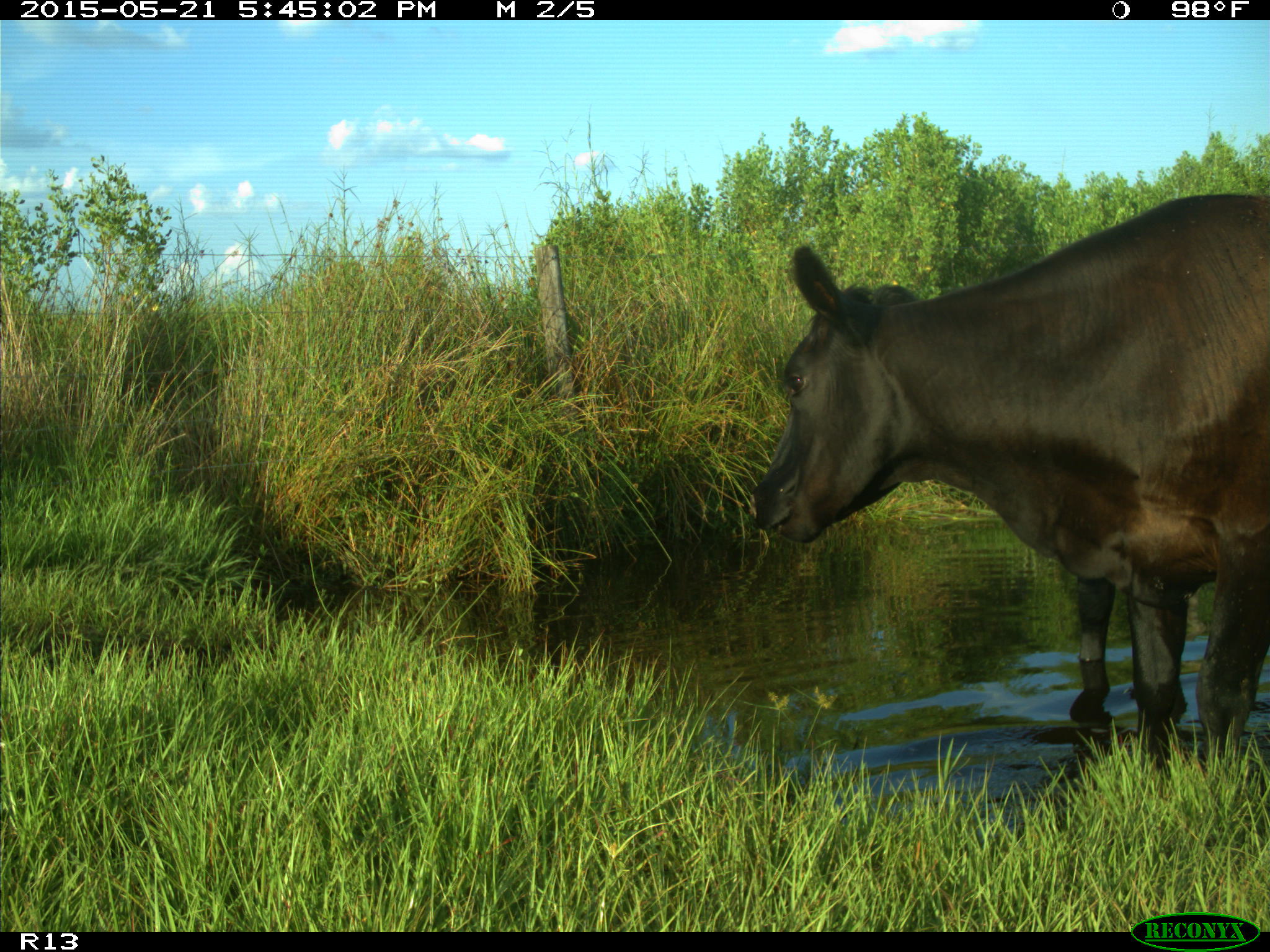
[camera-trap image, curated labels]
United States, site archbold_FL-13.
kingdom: Animalia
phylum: Chordata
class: Mammalia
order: Artiodactyla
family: Bovidae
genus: Bos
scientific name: Bos taurus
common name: domestic cow